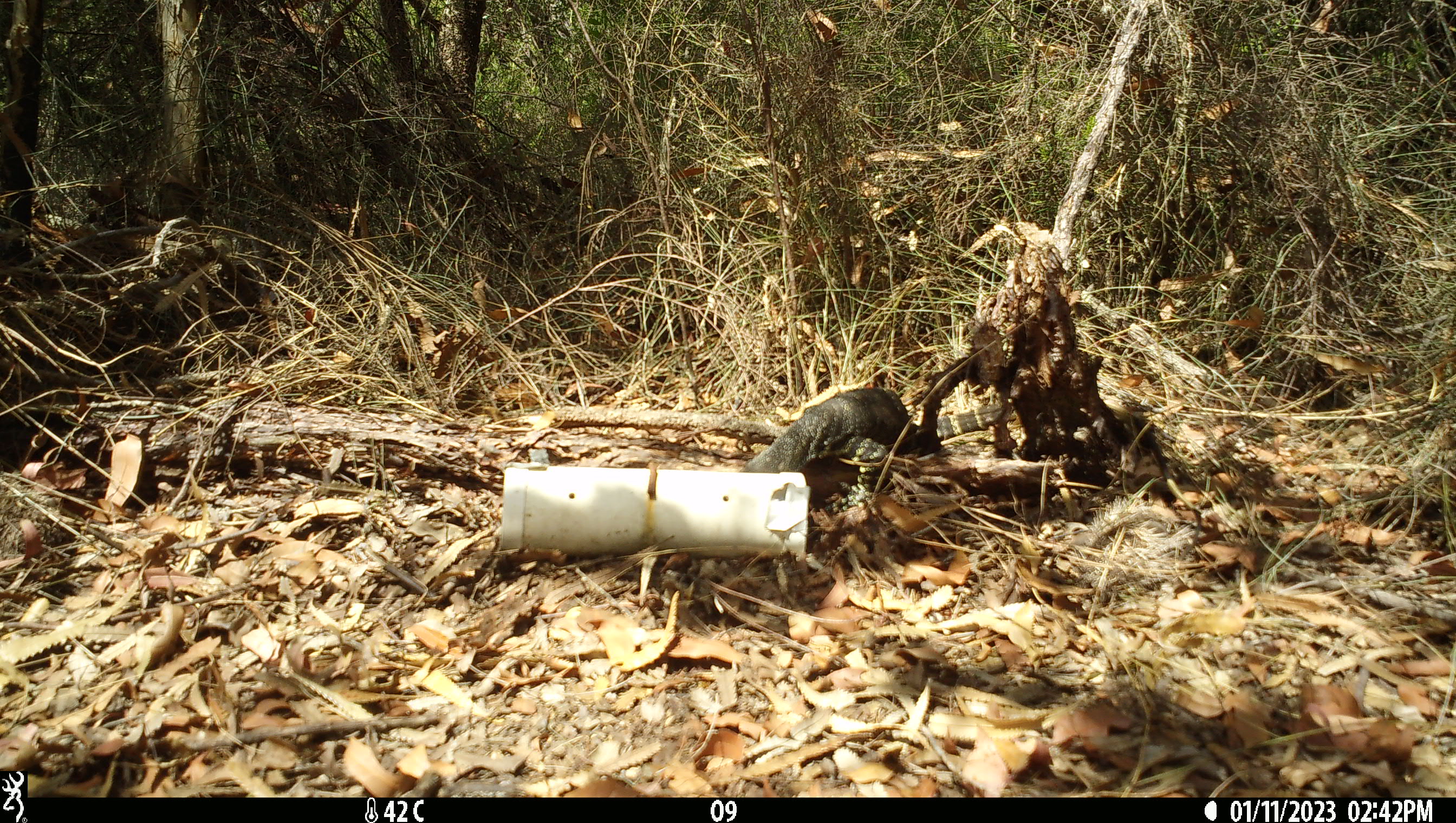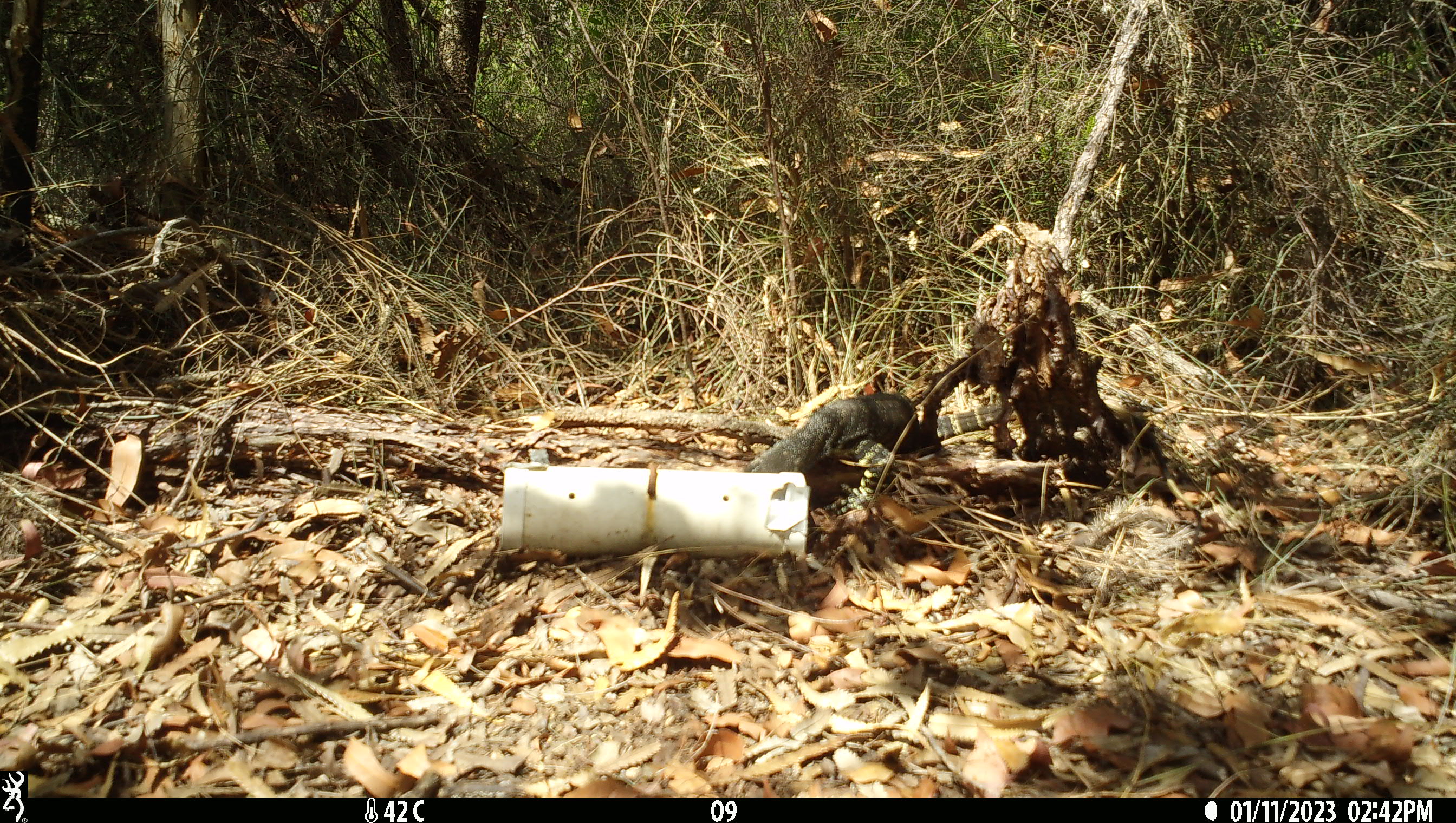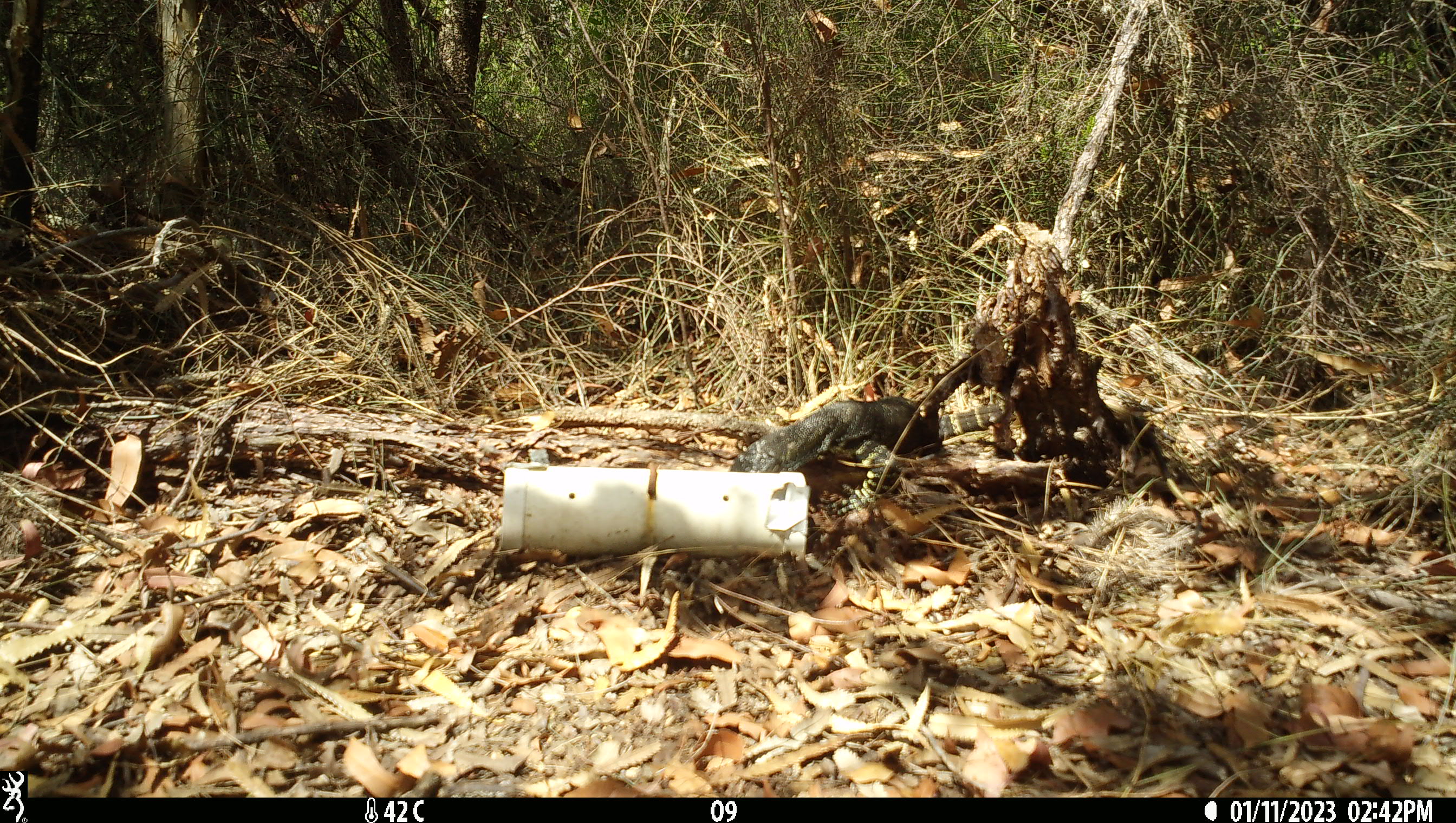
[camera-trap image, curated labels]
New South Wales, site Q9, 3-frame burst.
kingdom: Animalia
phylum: Chordata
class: Reptilia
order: Squamata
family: Varanidae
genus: Varanus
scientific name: Varanus varius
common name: lace monitor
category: goanna